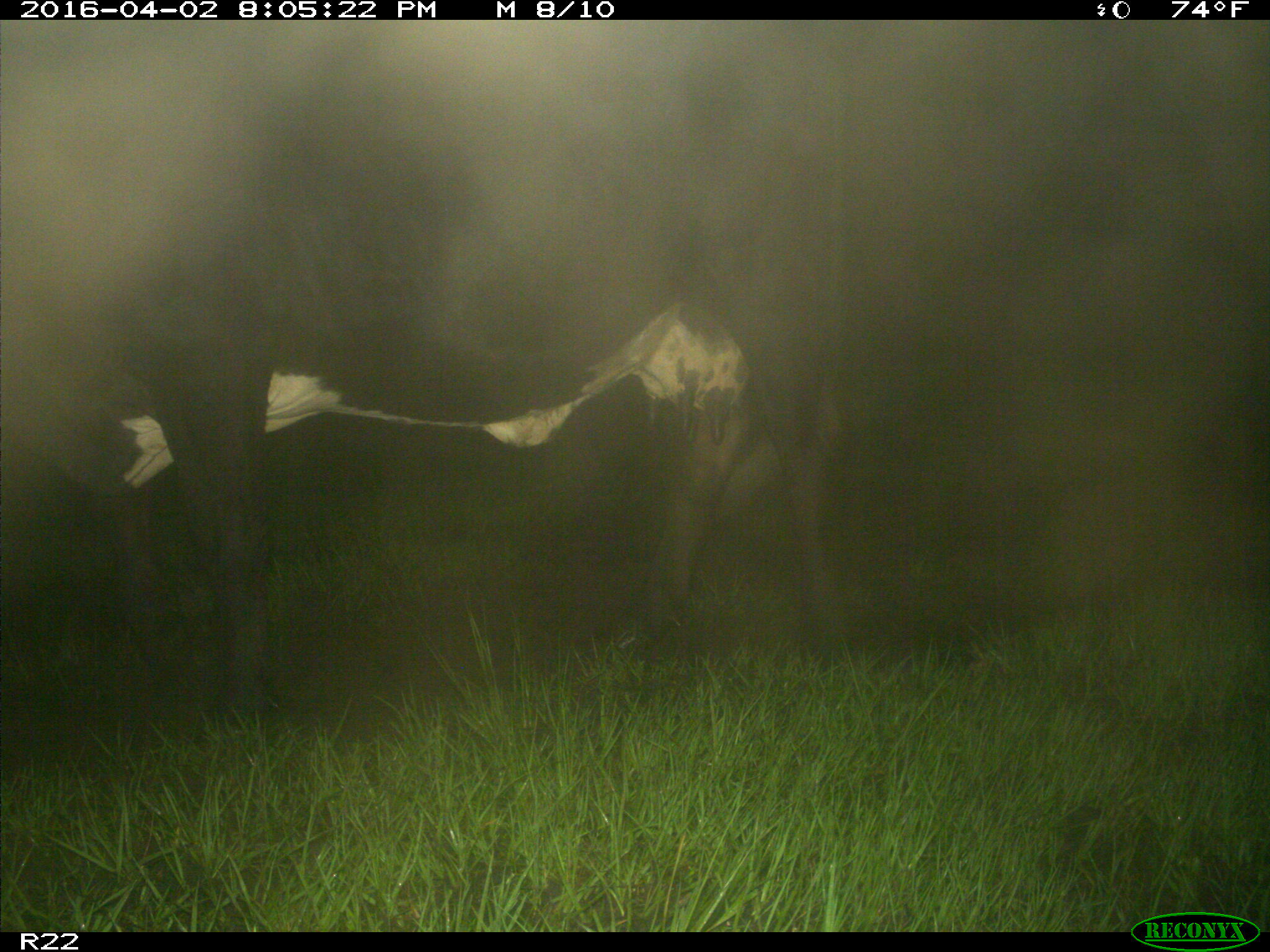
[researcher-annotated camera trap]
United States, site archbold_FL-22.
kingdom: Animalia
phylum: Chordata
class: Mammalia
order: Artiodactyla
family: Bovidae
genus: Bos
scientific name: Bos taurus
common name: domestic cow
Bos taurus (domestic cow).